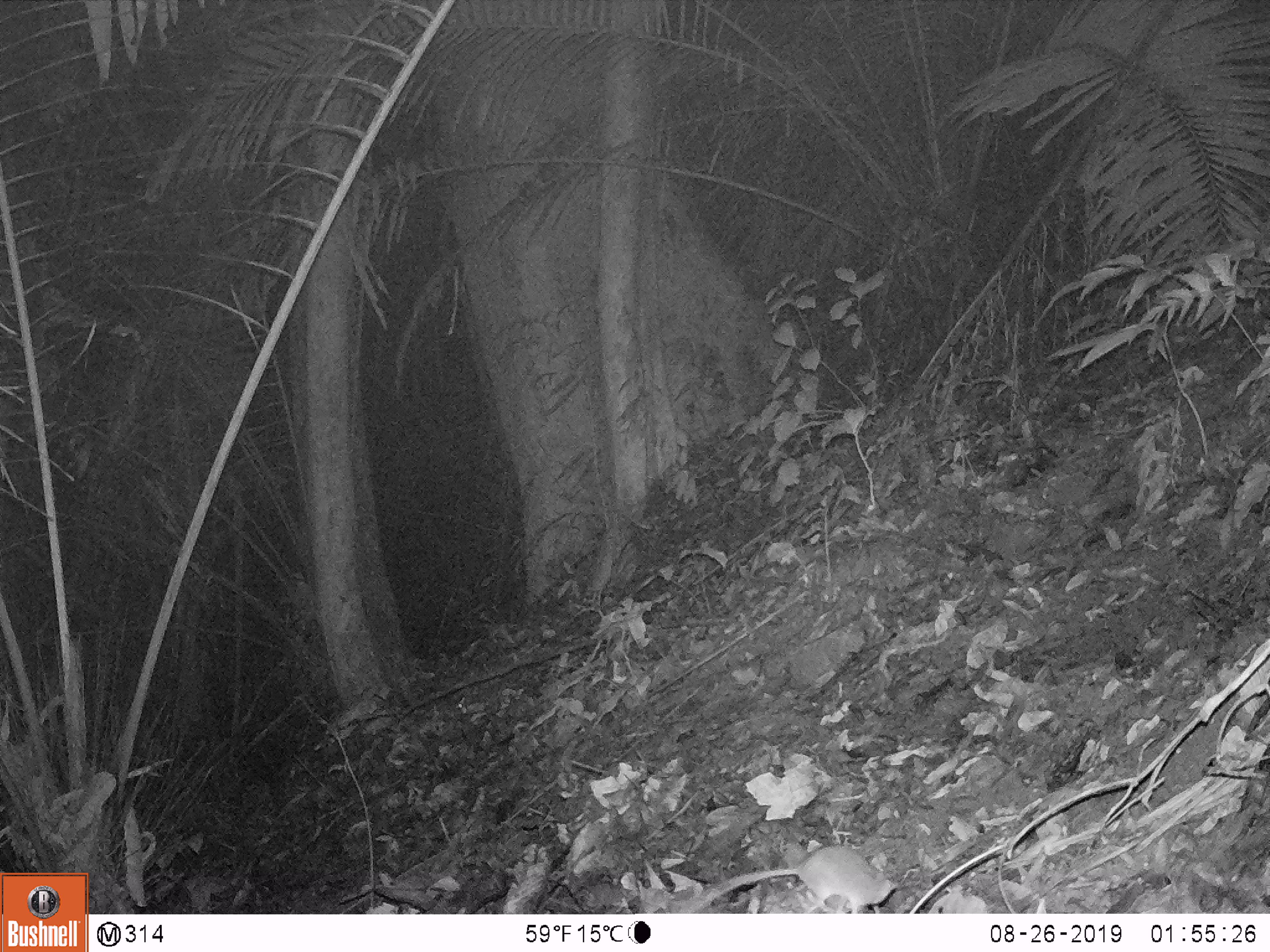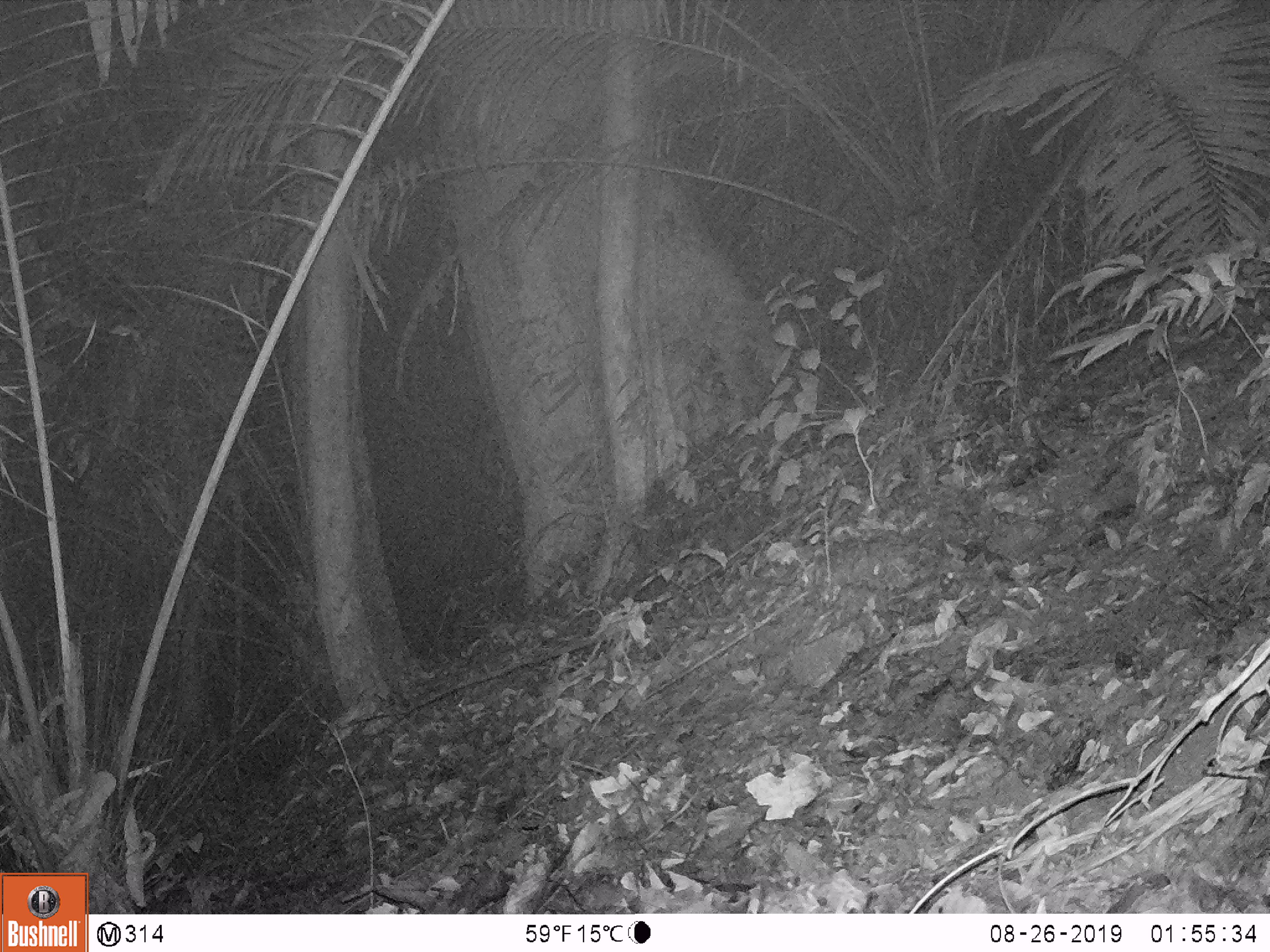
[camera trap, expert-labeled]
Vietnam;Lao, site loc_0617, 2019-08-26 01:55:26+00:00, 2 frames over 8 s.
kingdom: Animalia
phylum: Chordata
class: Mammalia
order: Rodentia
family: Muridae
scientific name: Muridae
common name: old-world mice and rats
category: unidentified murid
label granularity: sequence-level